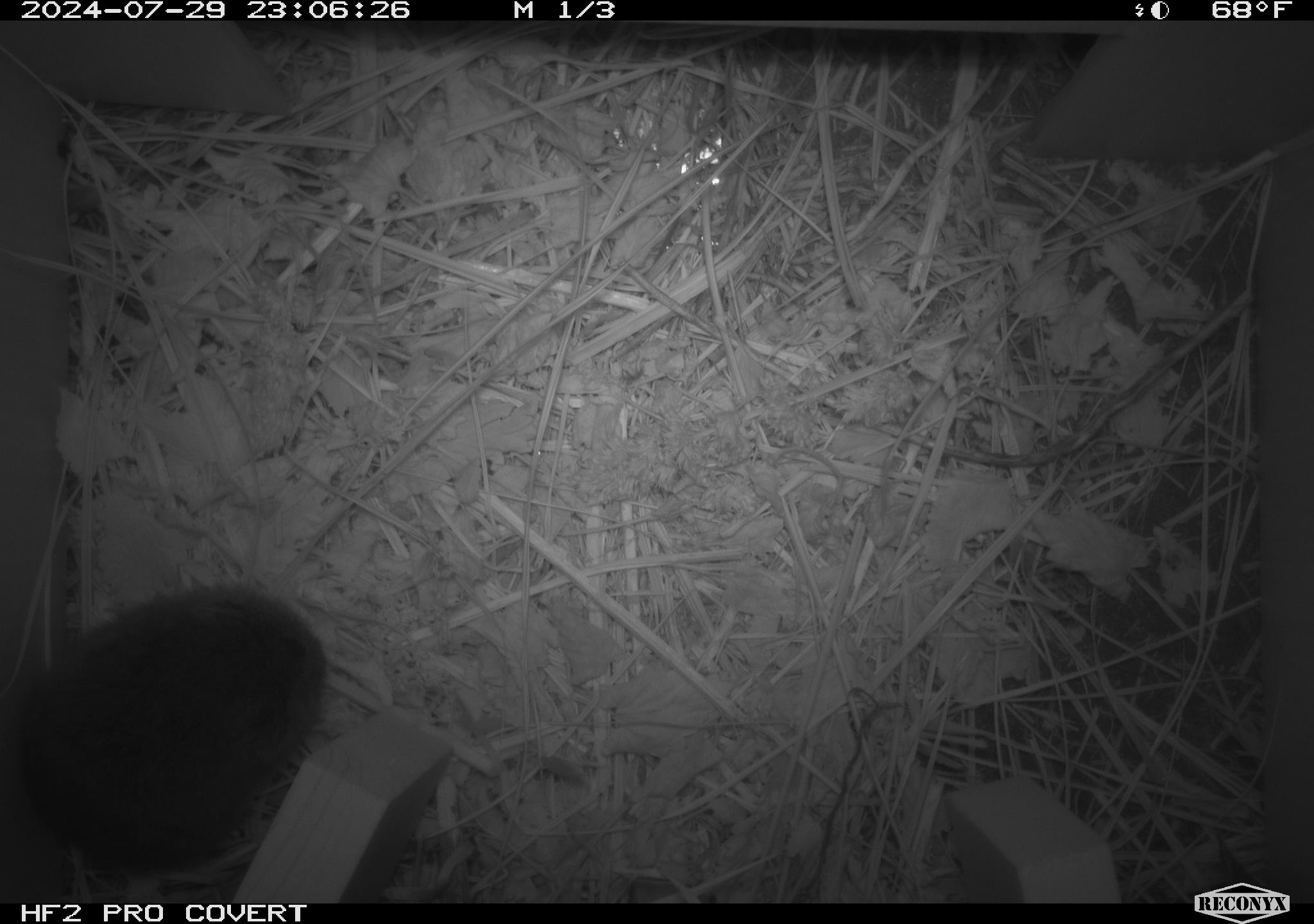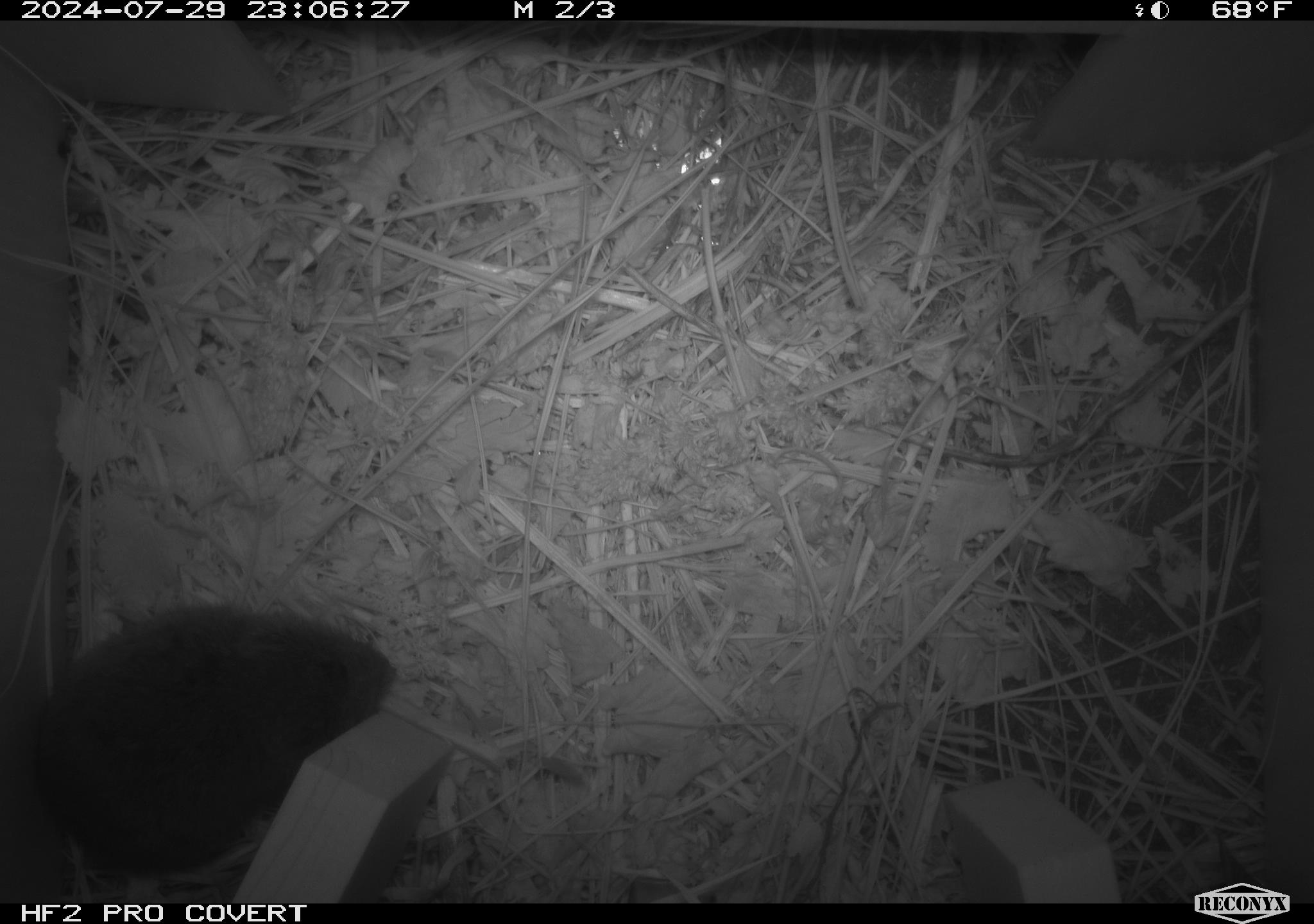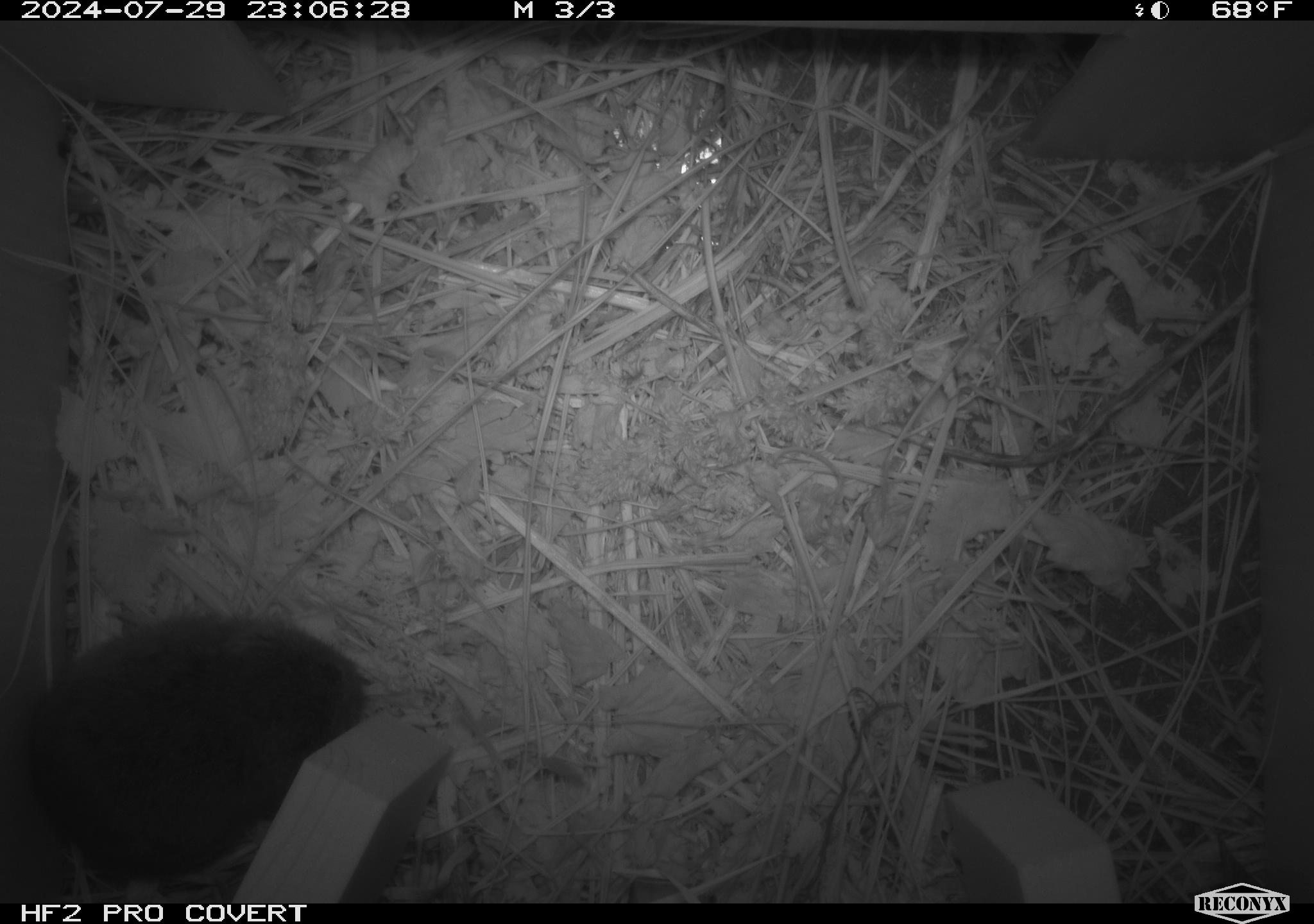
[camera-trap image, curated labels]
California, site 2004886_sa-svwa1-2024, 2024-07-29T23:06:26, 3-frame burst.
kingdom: Animalia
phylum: Chordata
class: Mammalia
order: Rodentia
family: Cricetidae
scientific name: Arvicolinae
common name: voles, lemmings, and muskrats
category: arvicolinae subfamily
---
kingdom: Animalia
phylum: Arthropoda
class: Malacostraca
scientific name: Malacostraca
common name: amphipods, crabs, isopods, krill, lobsters and shrimps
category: malacostracan